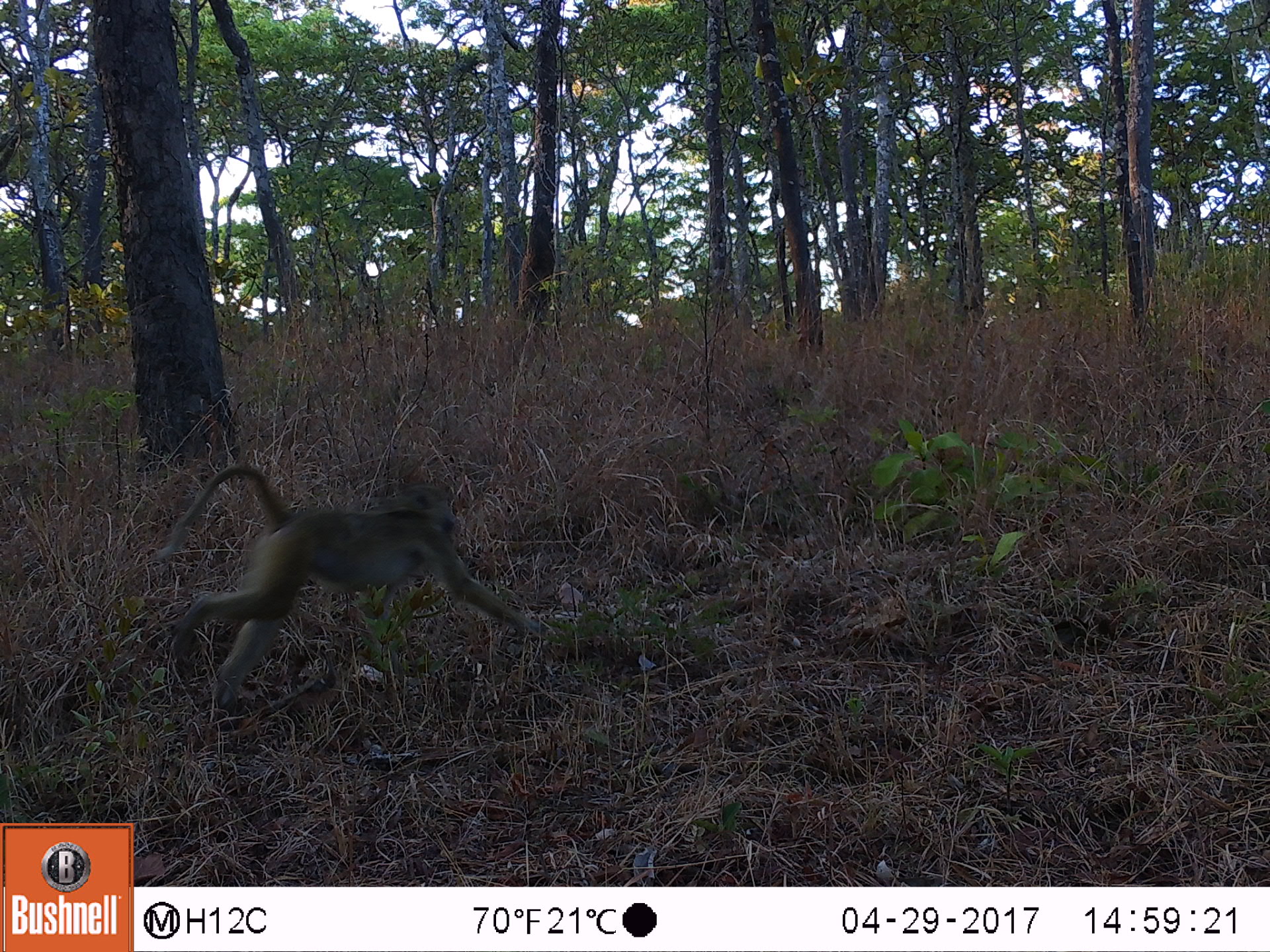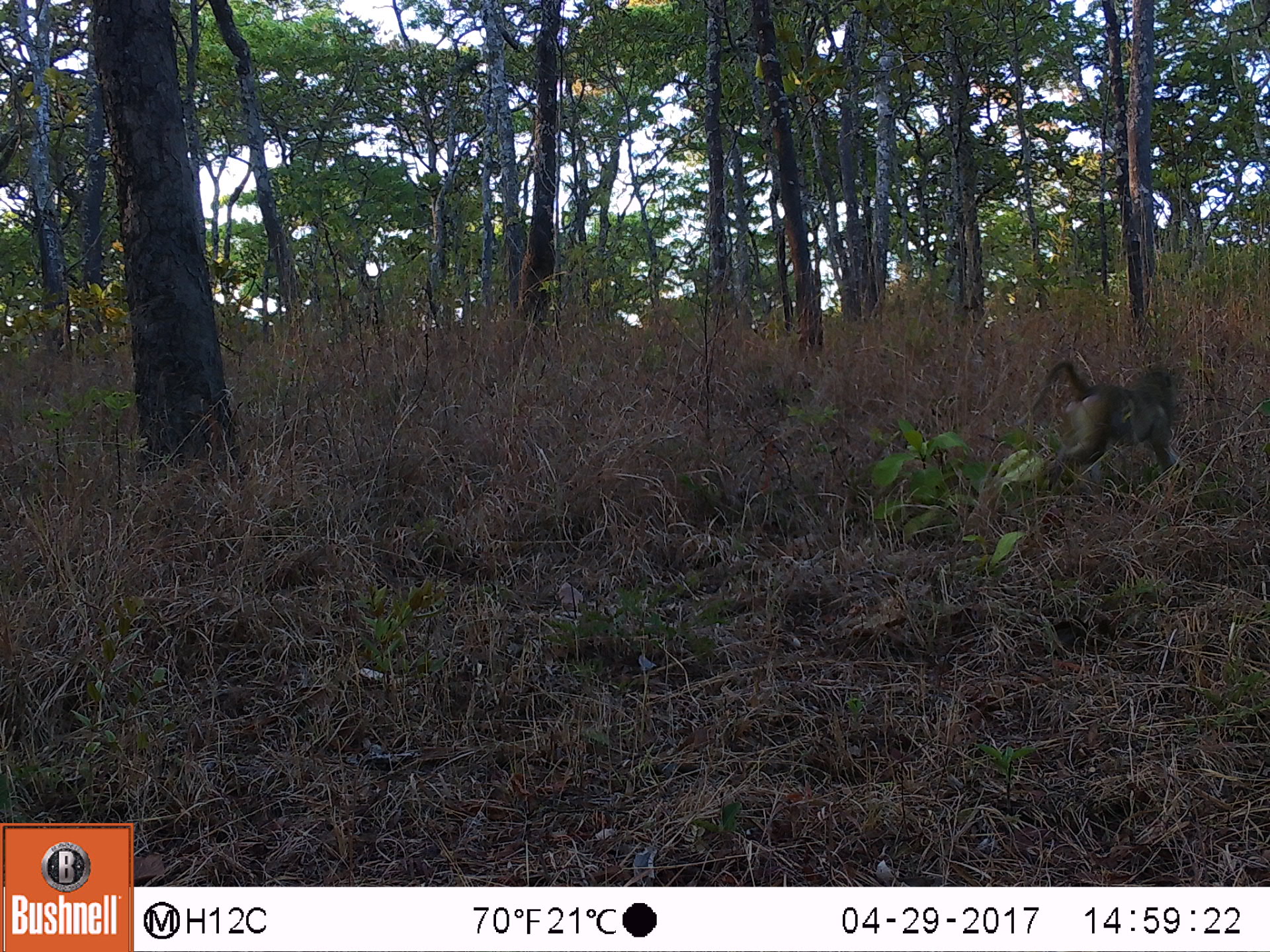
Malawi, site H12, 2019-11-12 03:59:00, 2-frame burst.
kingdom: Animalia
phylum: Chordata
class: Mammalia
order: Primates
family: Cercopithecidae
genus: Papio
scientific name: Papio cynocephalus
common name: yellow baboon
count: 1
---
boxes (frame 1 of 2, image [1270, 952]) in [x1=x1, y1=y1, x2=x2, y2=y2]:
yellow baboon: [x1=148, y1=468, x2=543, y2=700]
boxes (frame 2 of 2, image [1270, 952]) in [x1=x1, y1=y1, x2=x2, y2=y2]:
yellow baboon: [x1=1027, y1=356, x2=1185, y2=489]